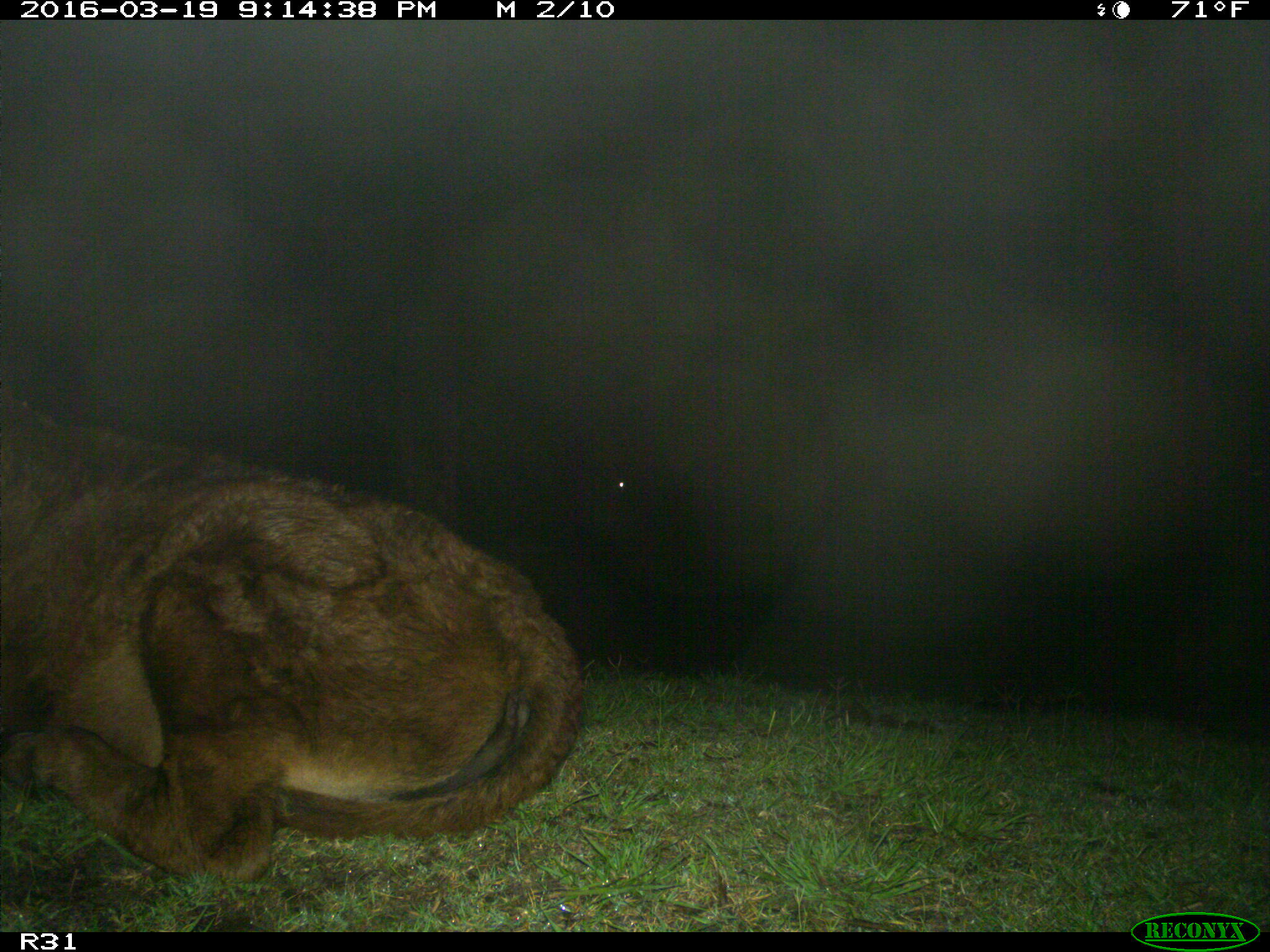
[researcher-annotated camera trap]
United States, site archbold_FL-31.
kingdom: Animalia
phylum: Chordata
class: Mammalia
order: Artiodactyla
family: Bovidae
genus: Bos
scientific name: Bos taurus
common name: domestic cow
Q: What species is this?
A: Bos taurus (domestic cow).